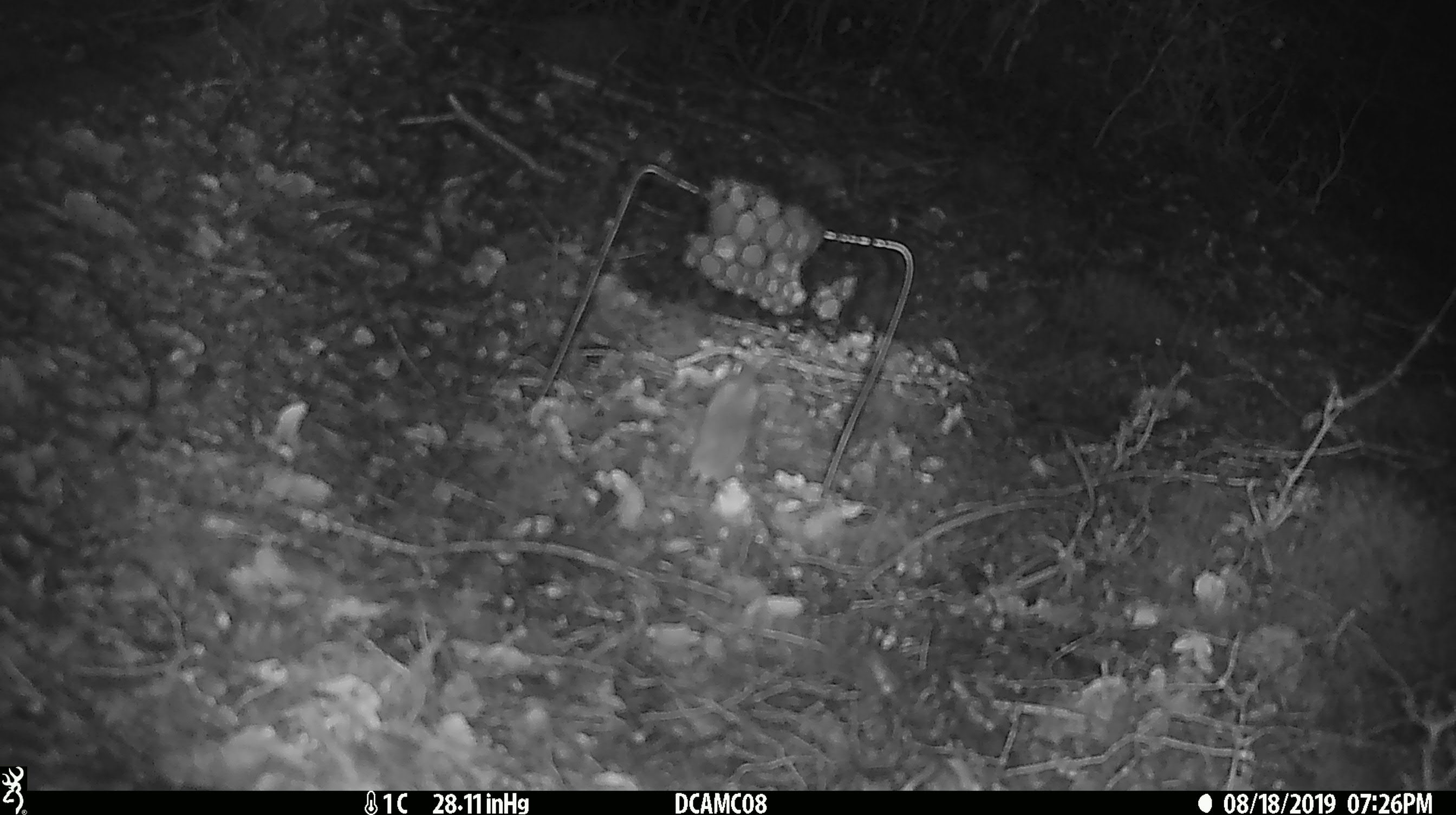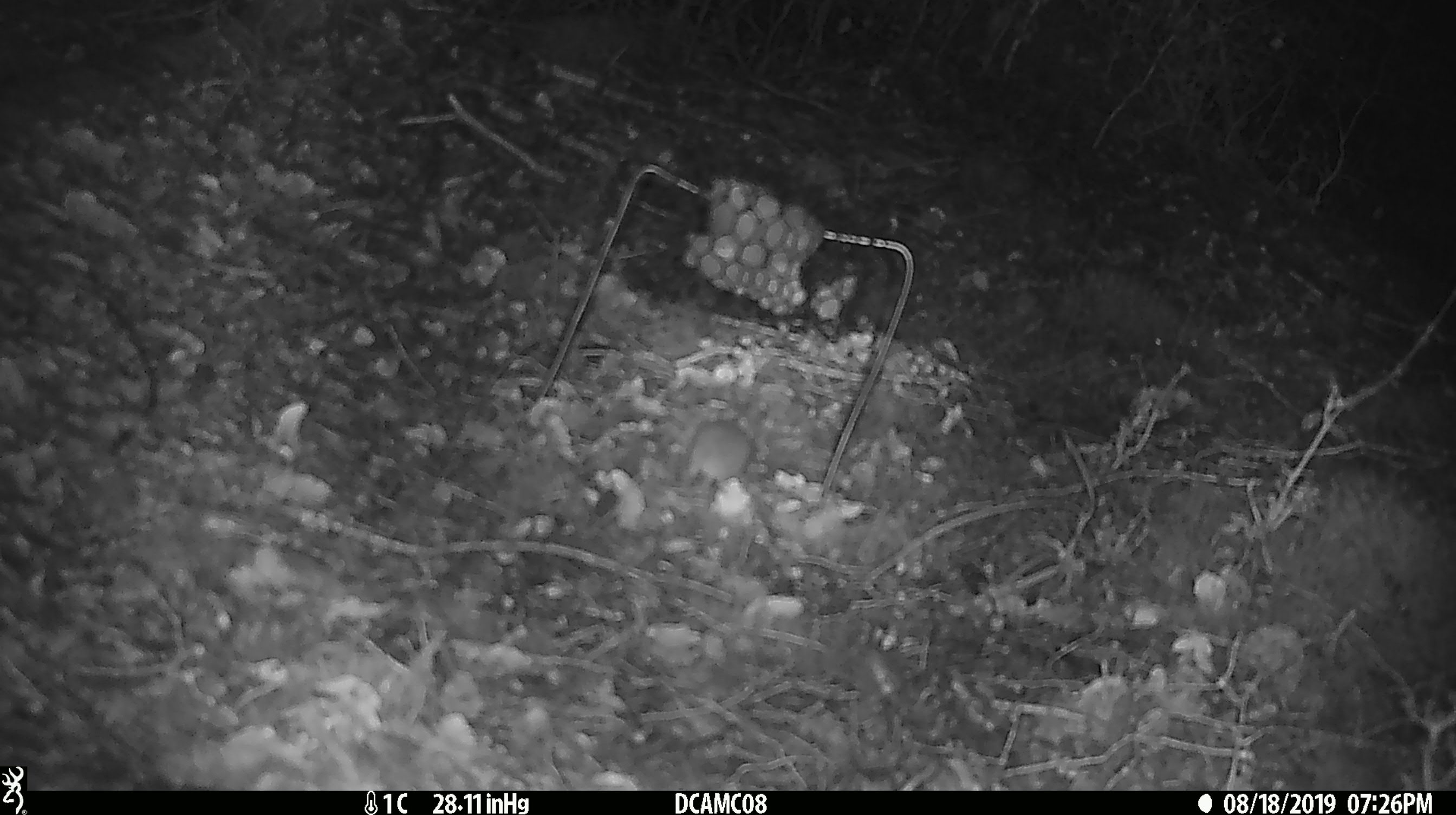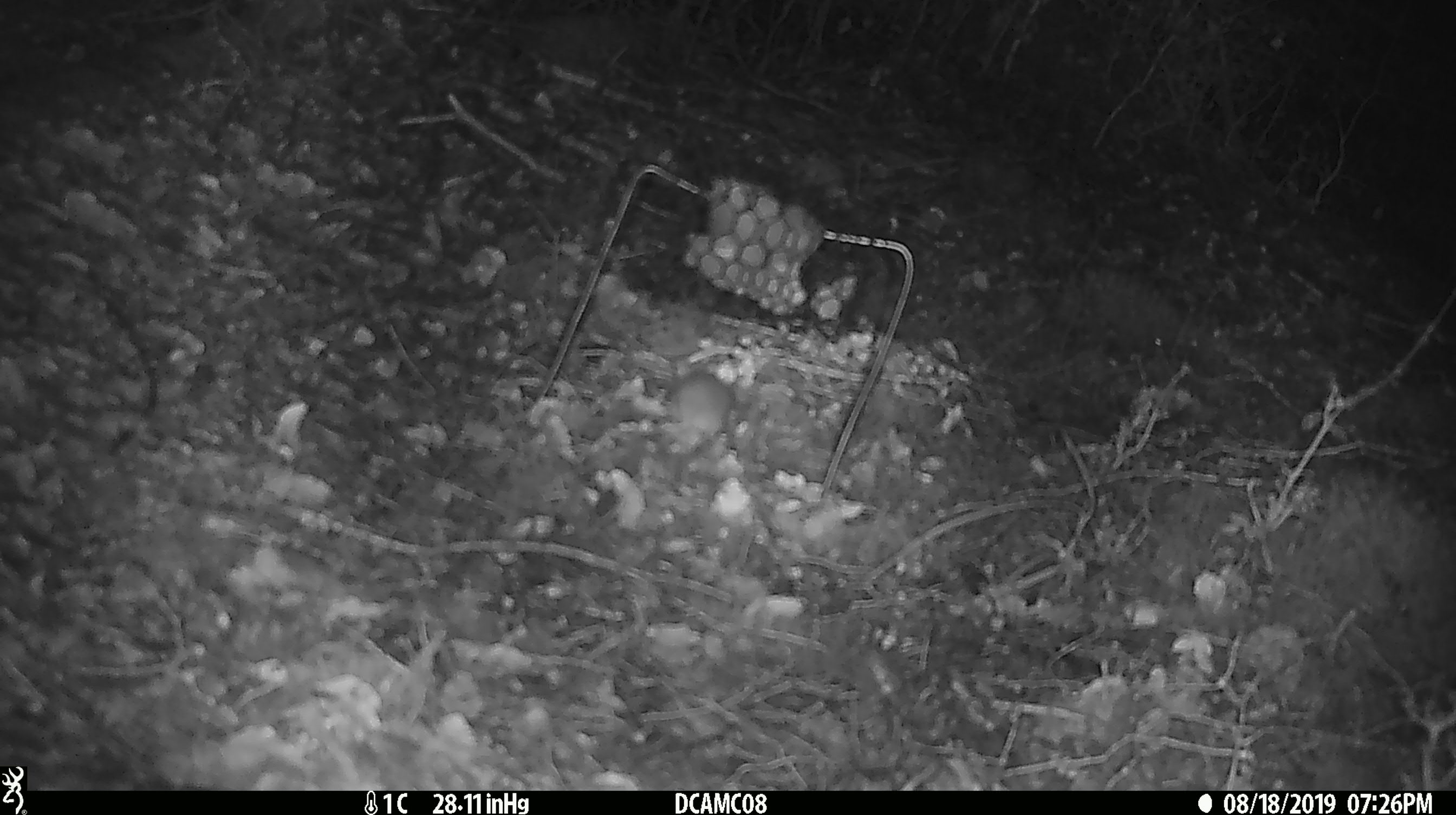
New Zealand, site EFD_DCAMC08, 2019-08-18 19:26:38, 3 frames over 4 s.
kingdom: Animalia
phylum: Chordata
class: Mammalia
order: Rodentia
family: Muridae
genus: Mus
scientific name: Mus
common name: mouse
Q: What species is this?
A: Mouse (Mus).